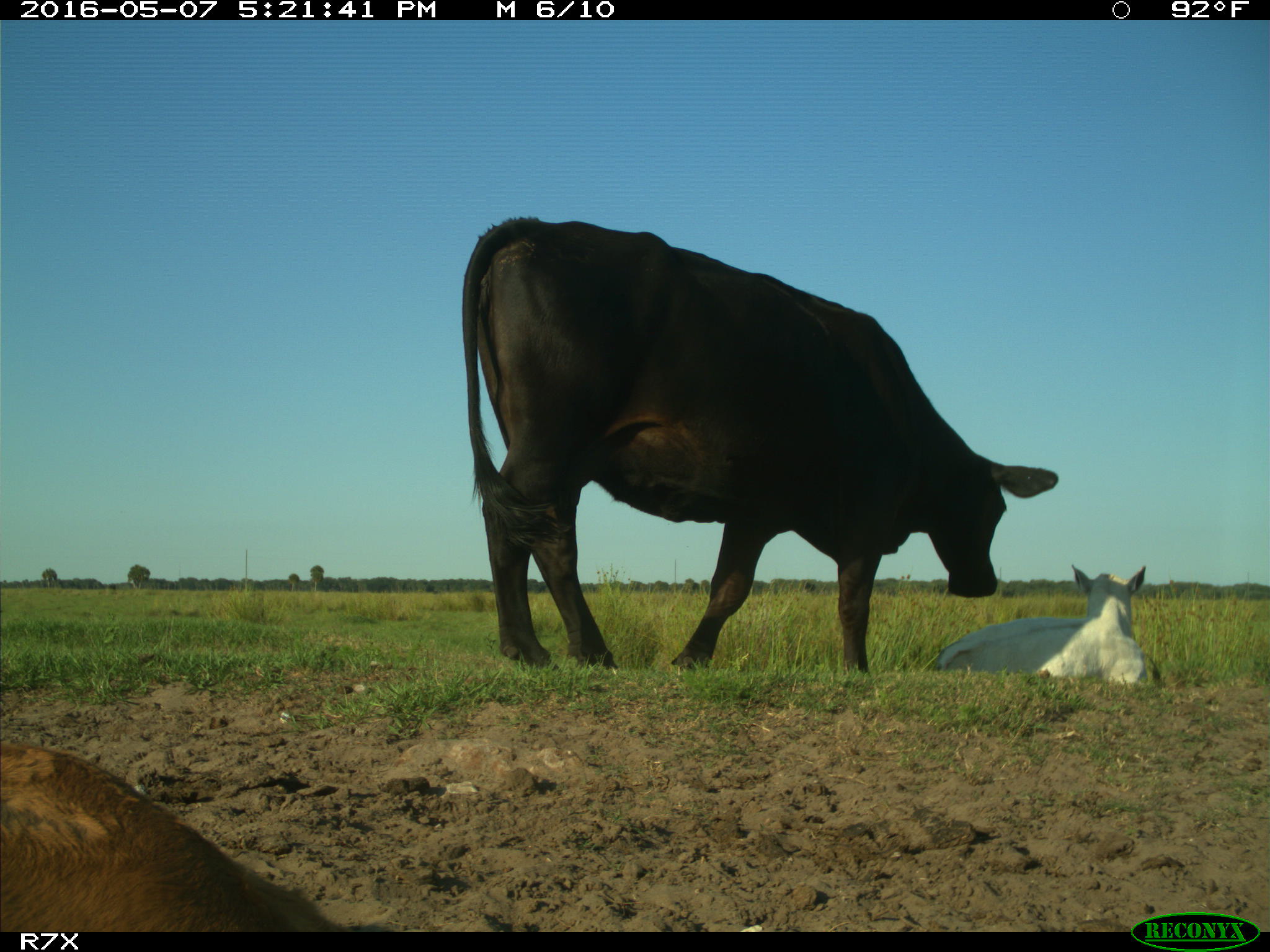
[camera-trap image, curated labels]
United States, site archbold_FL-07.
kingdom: Animalia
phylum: Chordata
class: Mammalia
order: Artiodactyla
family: Bovidae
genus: Bos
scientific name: Bos taurus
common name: domestic cow